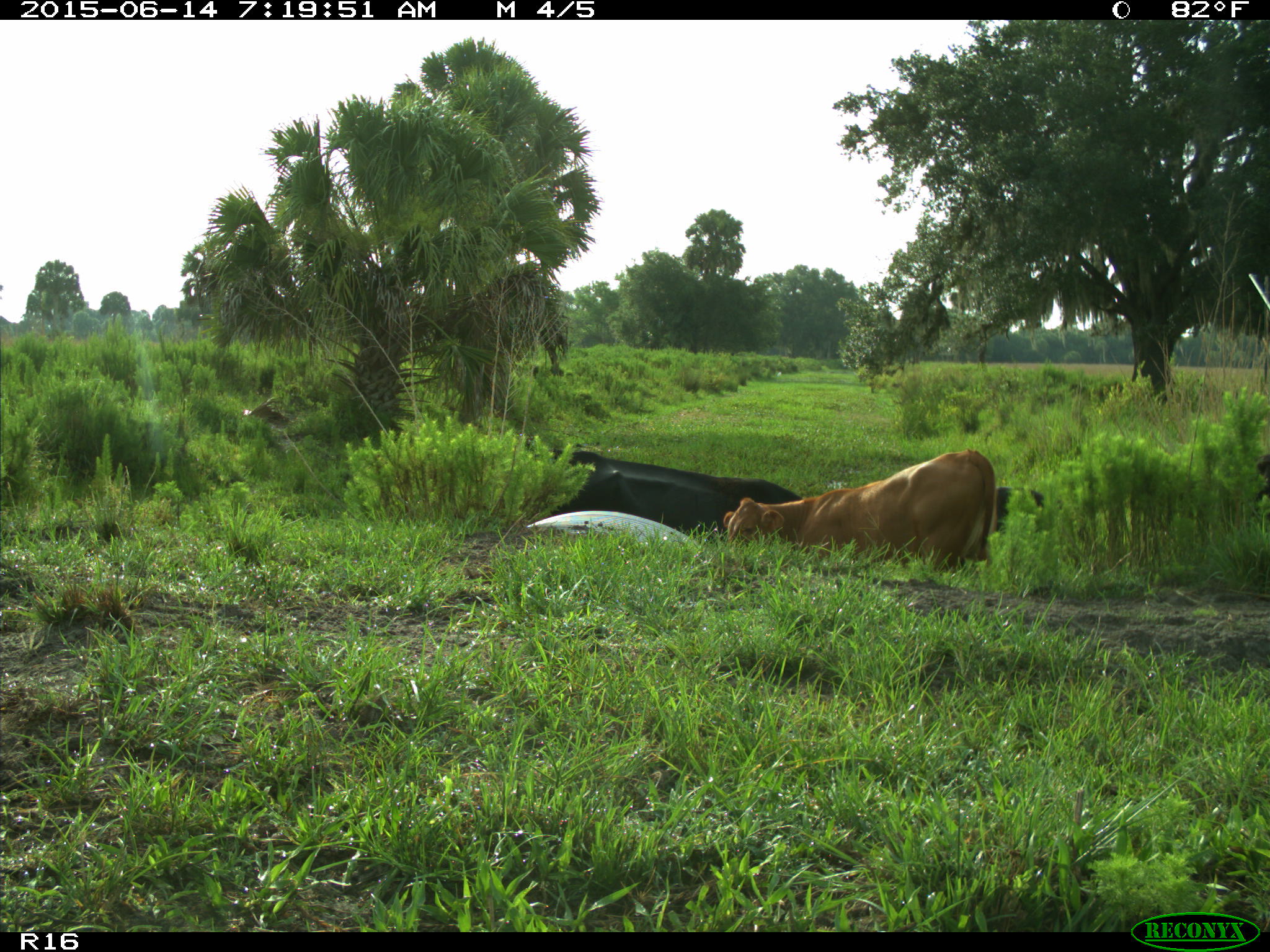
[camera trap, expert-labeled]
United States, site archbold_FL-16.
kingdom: Animalia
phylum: Chordata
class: Mammalia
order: Artiodactyla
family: Bovidae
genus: Bos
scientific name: Bos taurus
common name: domestic cow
Bos taurus (domestic cow).